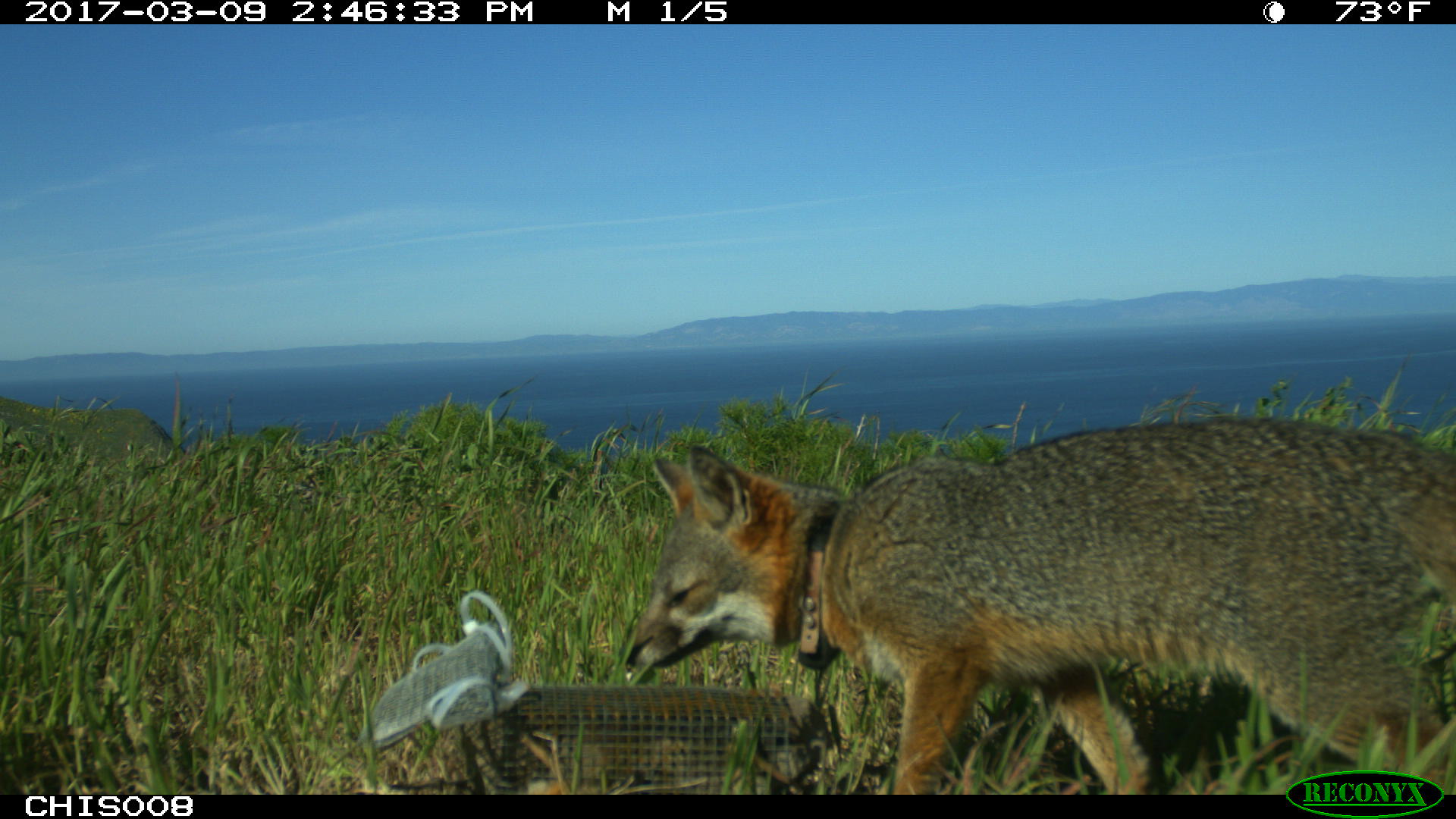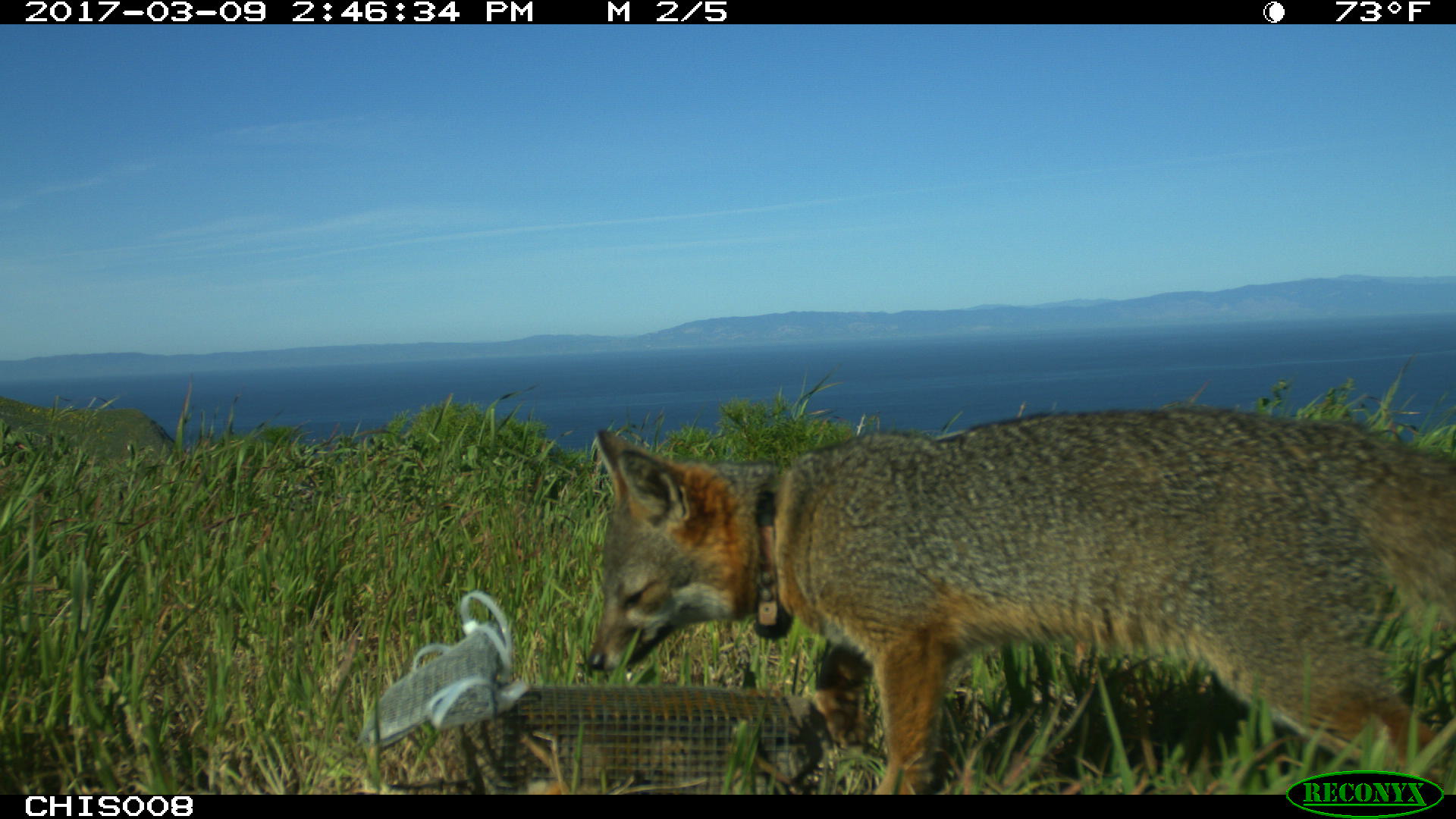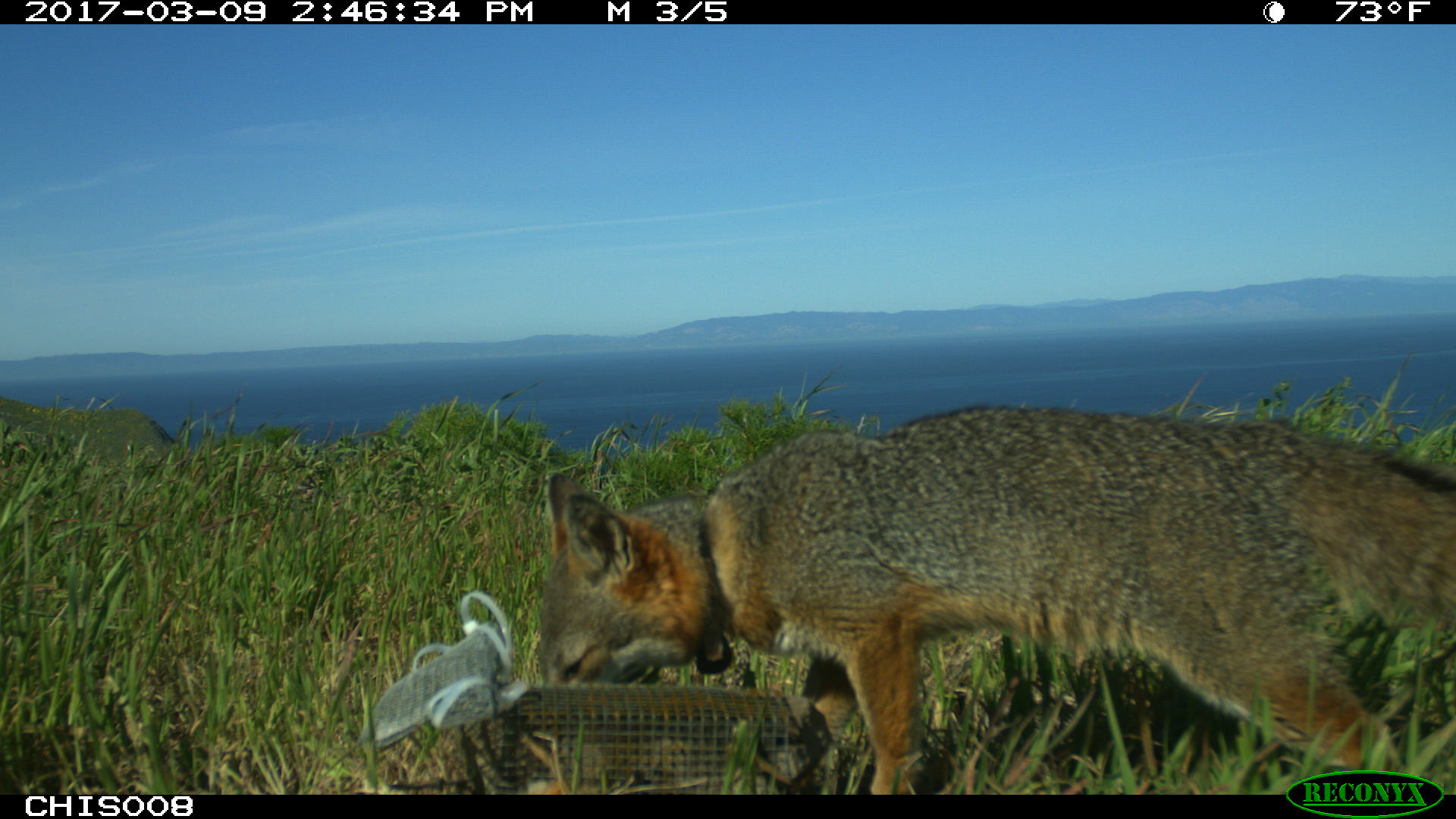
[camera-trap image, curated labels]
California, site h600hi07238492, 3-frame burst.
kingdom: Animalia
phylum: Chordata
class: Mammalia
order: Carnivora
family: Canidae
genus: Urocyon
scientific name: Urocyon littoralis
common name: island fox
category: fox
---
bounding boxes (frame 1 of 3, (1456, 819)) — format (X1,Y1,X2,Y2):
fox: (623,416,1455,793)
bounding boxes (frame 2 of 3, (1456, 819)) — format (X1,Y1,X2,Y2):
fox: (588,407,1455,795)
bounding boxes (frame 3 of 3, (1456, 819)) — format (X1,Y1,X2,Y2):
fox: (535,406,1455,792)